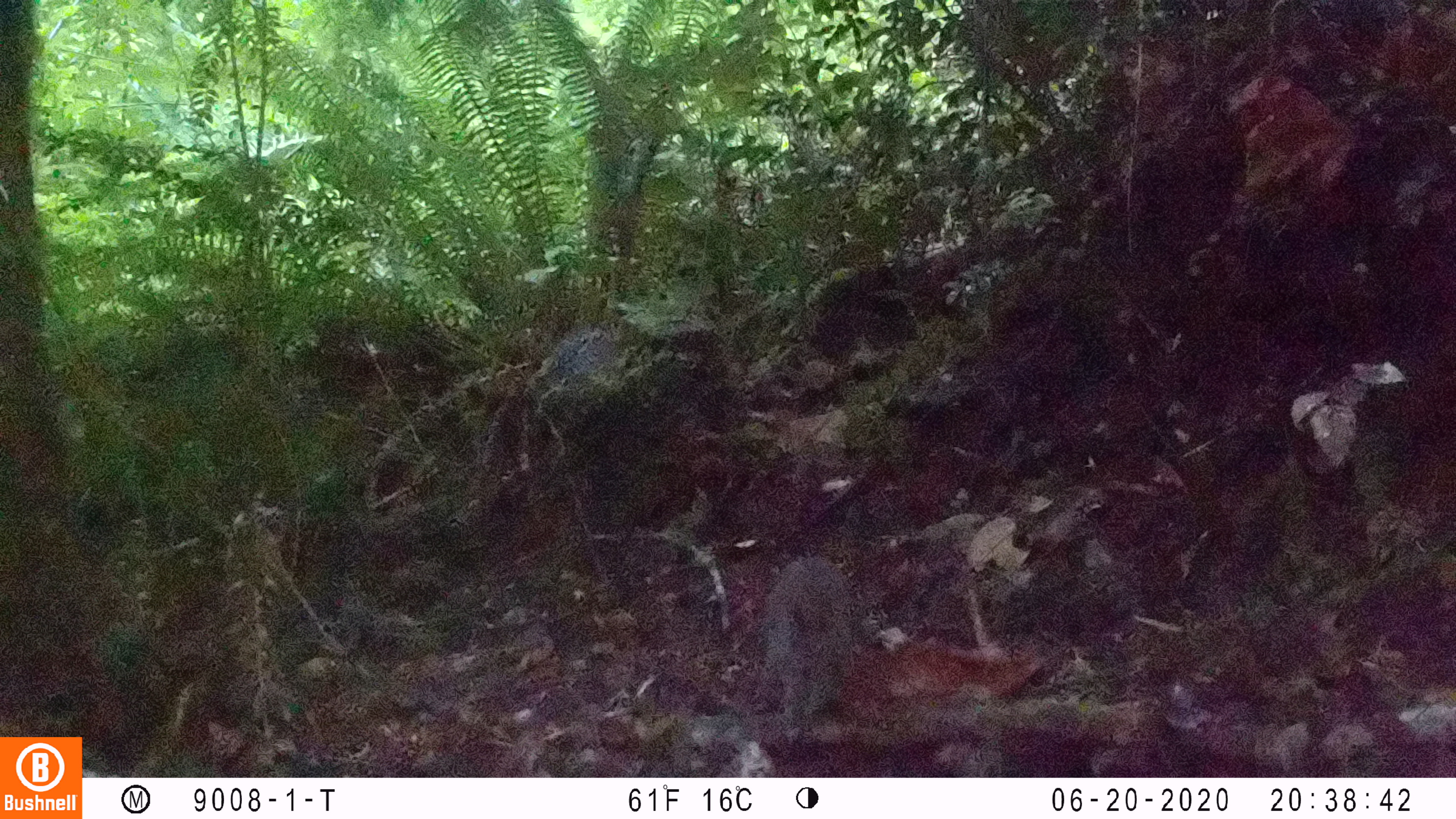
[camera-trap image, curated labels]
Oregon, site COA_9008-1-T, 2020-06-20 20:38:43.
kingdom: Animalia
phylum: Chordata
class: Mammalia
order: Lagomorpha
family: Leporidae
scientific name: Leporidae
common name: hares and rabbits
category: leporidae family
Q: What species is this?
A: Leporidae family (hares and rabbits) (Leporidae).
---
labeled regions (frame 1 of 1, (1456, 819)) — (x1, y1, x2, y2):
leporidae family: (763, 555, 858, 747)